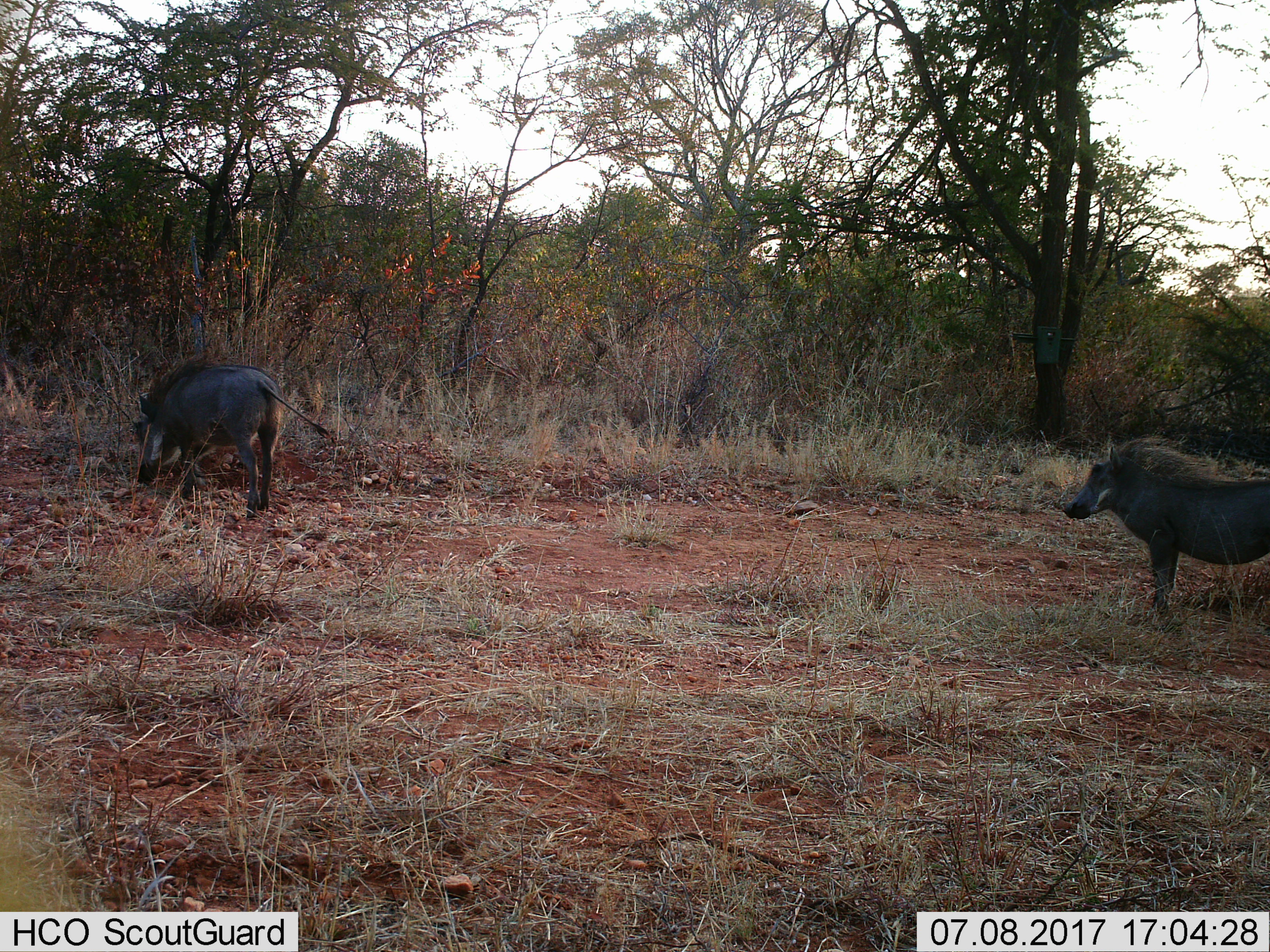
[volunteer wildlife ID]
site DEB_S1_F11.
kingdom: Animalia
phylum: Chordata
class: Mammalia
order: Artiodactyla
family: Suidae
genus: Phacochoerus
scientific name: Phacochoerus africanus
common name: warthog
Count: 2.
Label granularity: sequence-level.